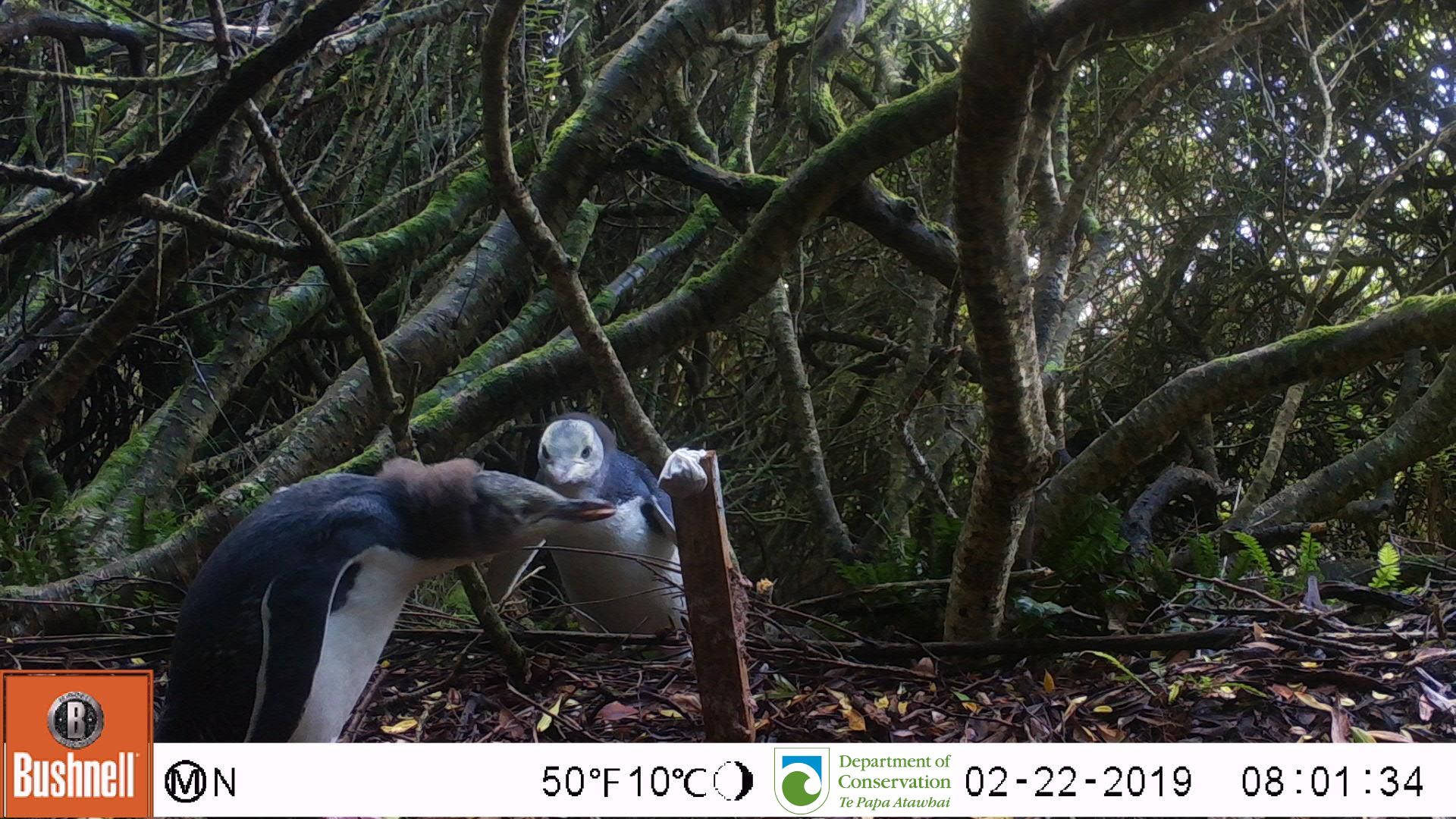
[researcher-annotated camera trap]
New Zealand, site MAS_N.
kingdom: Animalia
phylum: Chordata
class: Aves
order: Sphenisciformes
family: Spheniscidae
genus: Megadyptes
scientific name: Megadyptes antipodes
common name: yellow-eyed penguin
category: yellow eyed penguin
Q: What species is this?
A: Yellow eyed penguin (yellow-eyed penguin) (Megadyptes antipodes).